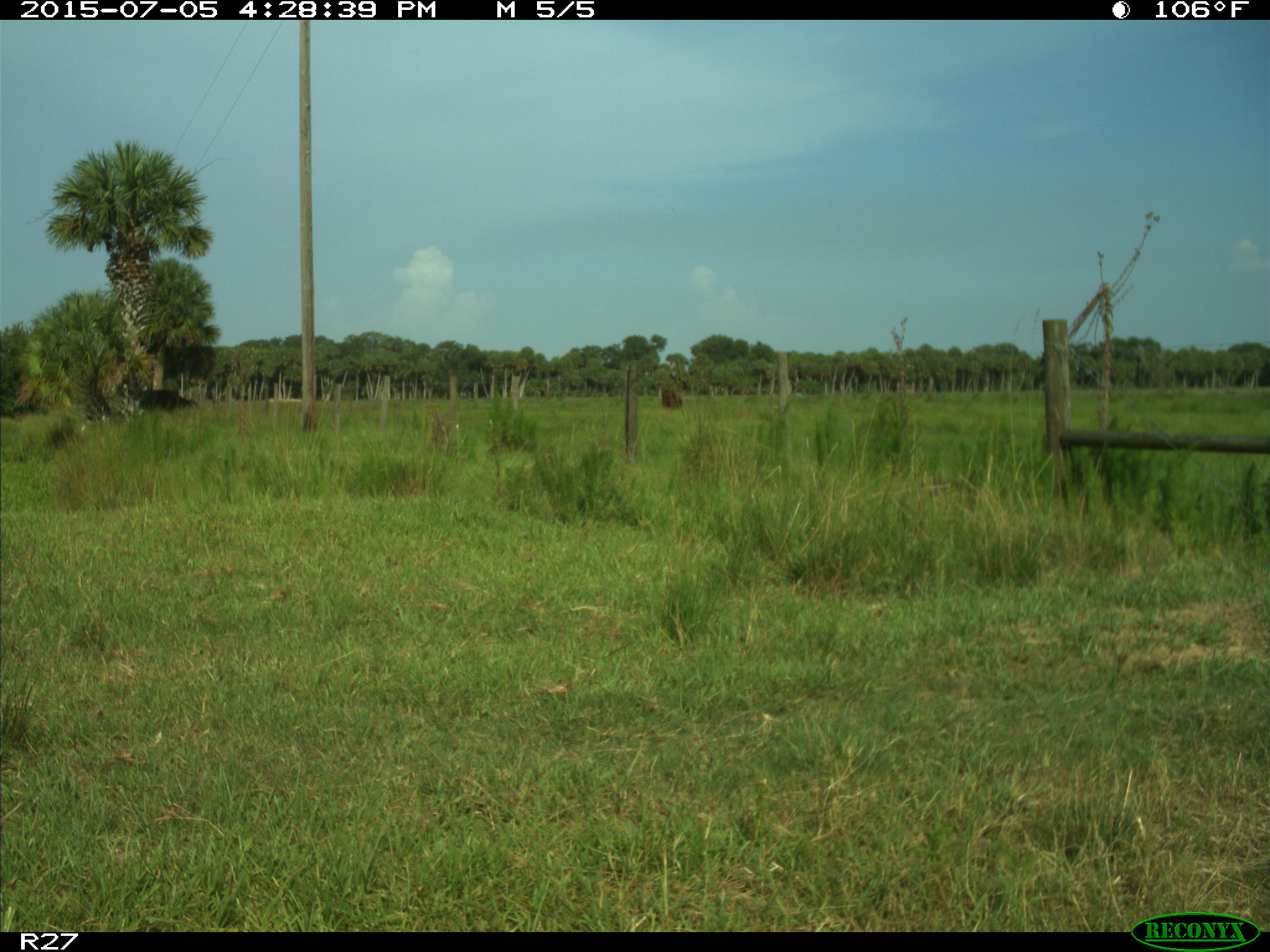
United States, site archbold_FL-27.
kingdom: Animalia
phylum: Chordata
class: Mammalia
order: Artiodactyla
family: Bovidae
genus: Bos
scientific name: Bos taurus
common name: domestic cow